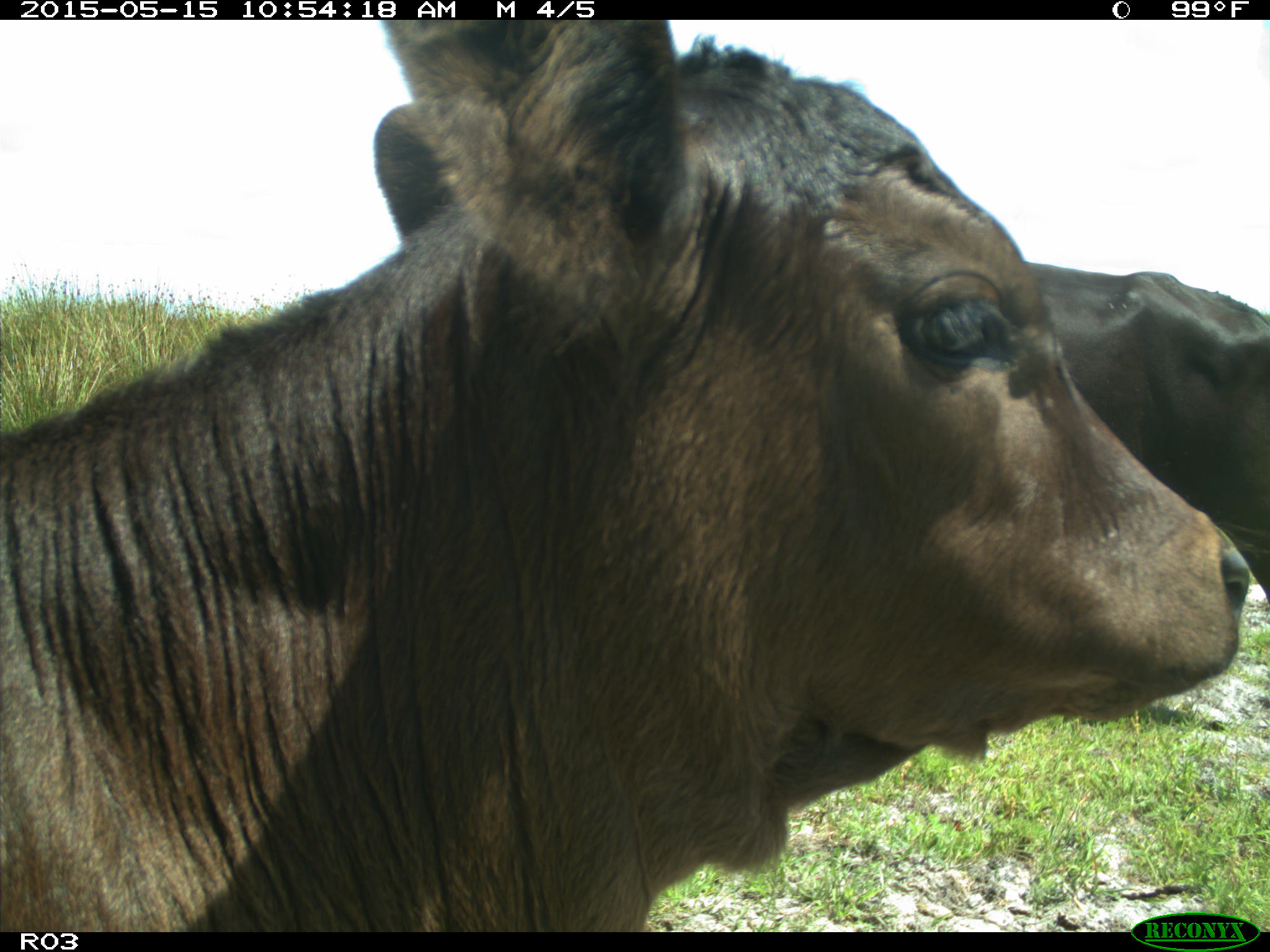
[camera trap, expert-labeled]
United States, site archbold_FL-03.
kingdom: Animalia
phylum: Chordata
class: Mammalia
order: Artiodactyla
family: Bovidae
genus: Bos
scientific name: Bos taurus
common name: domestic cow